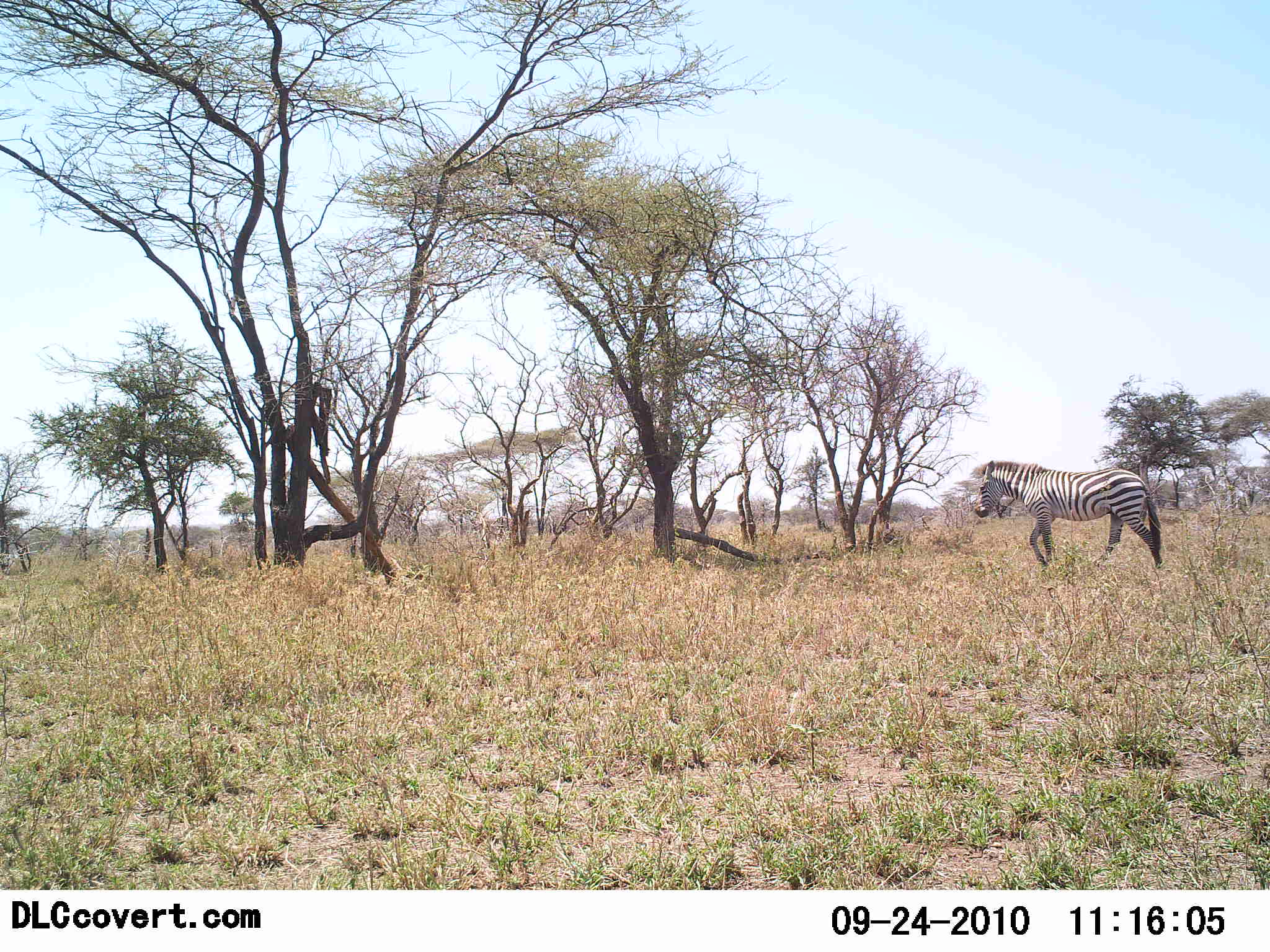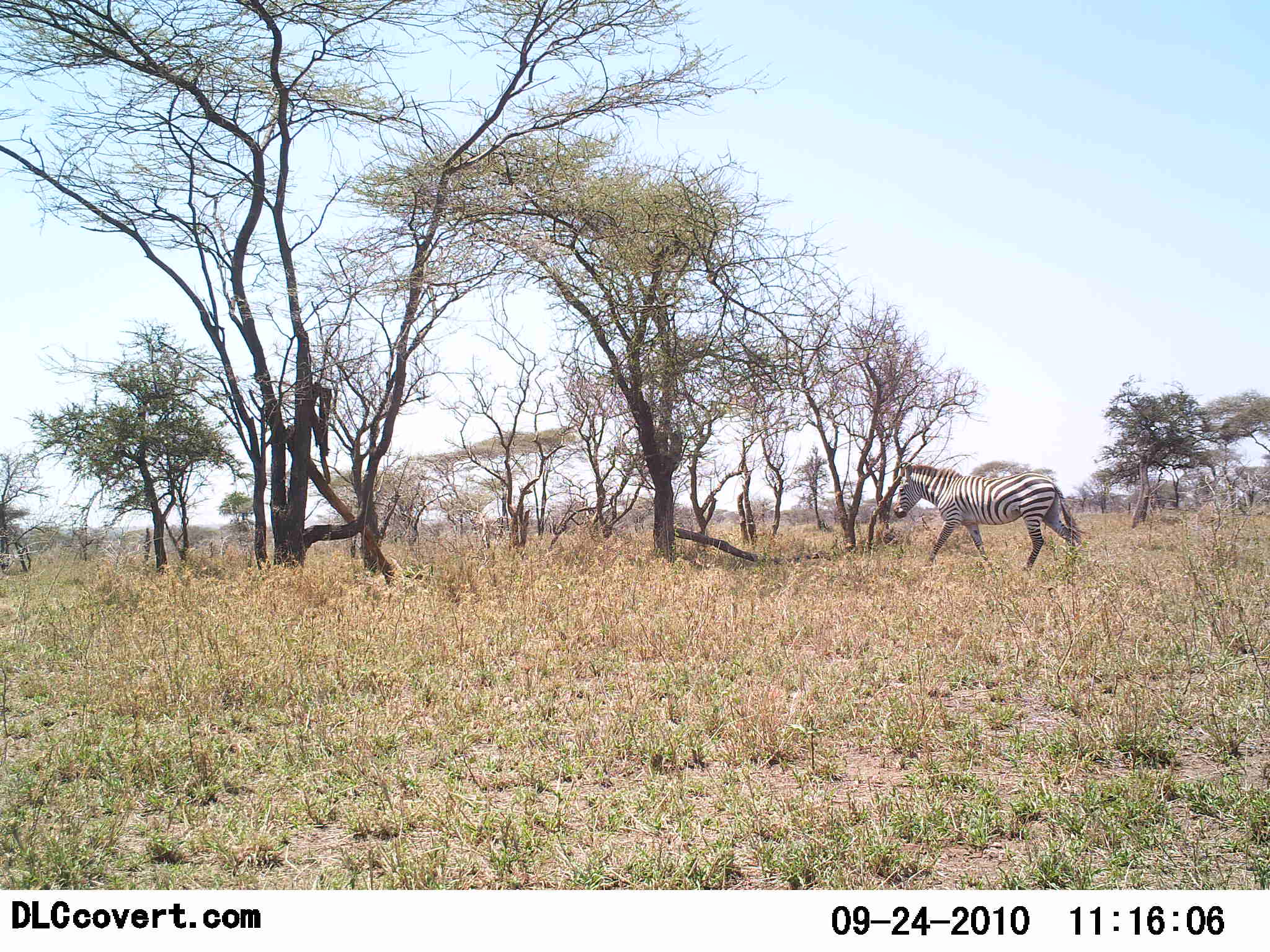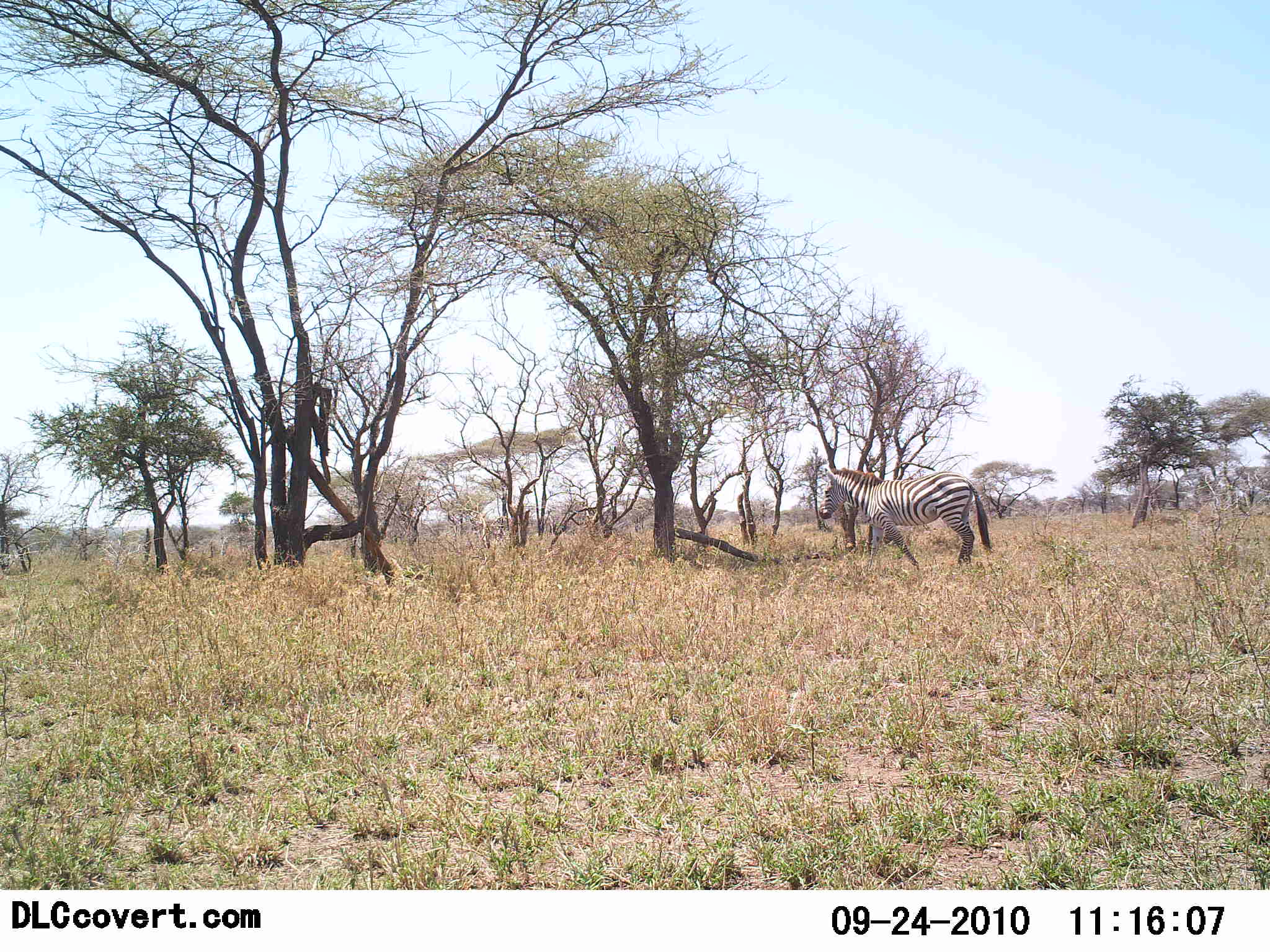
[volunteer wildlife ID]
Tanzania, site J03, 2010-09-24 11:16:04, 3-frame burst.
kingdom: Animalia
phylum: Chordata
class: Mammalia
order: Perissodactyla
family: Equidae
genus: Equus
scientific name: Equus quagga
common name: plains zebra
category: zebra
Zebra (plains zebra) (Equus quagga), count 1. Behavior (volunteer vote fractions): standing 0%, resting 0%, moving 100%, interacting 0%. Young present (vote fraction): 0%. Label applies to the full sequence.